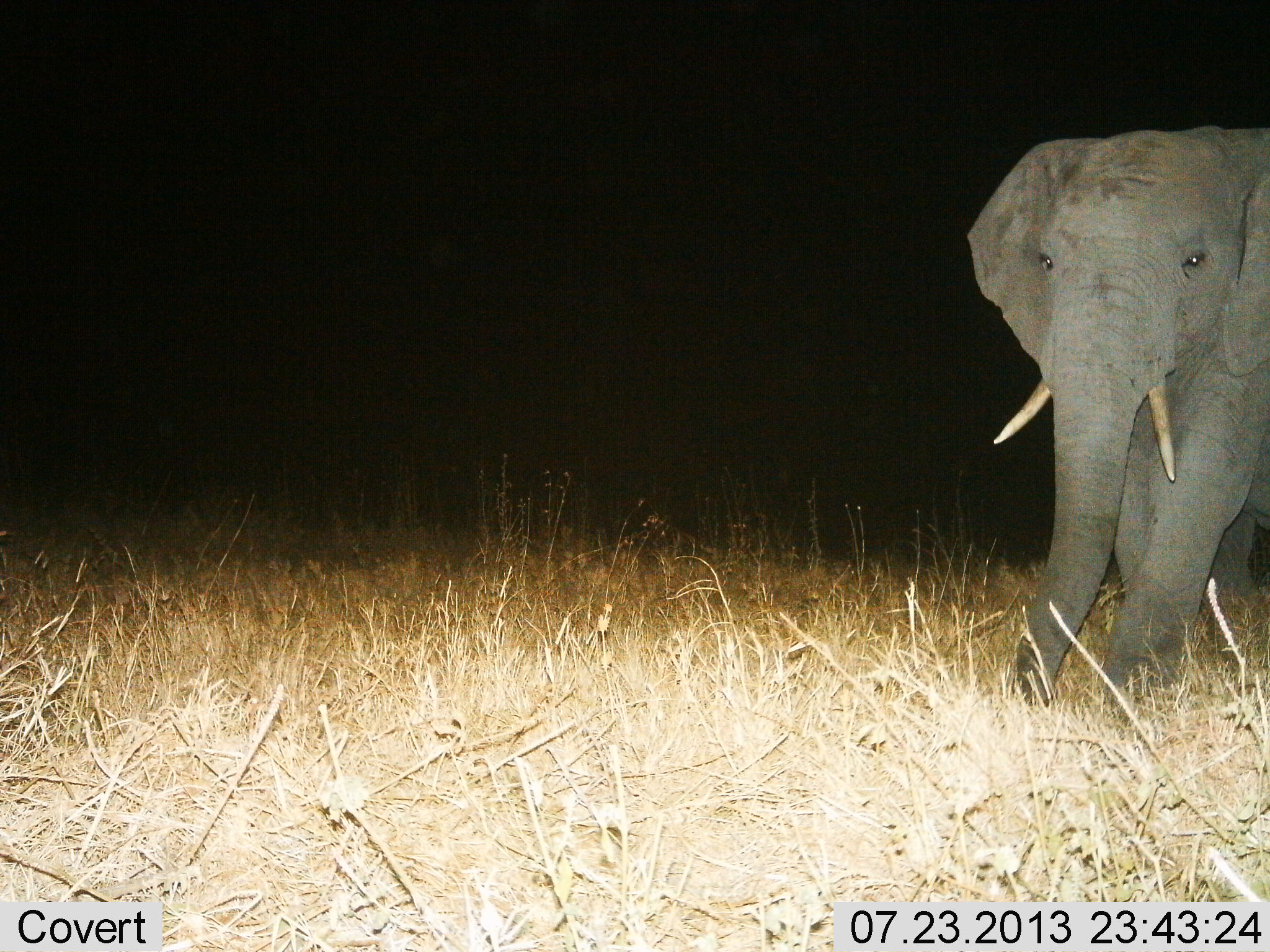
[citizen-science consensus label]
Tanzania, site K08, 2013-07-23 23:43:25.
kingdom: Animalia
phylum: Chordata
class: Mammalia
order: Proboscidea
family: Elephantidae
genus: Loxodonta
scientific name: Loxodonta africana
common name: african bush elephant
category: elephant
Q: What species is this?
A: Elephant (african bush elephant) (Loxodonta africana).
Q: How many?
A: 1.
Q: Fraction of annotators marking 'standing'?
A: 32%.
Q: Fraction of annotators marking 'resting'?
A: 0%.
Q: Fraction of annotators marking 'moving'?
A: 70%.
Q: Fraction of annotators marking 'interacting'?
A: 0%.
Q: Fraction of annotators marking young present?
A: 0%.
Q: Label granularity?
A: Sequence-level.